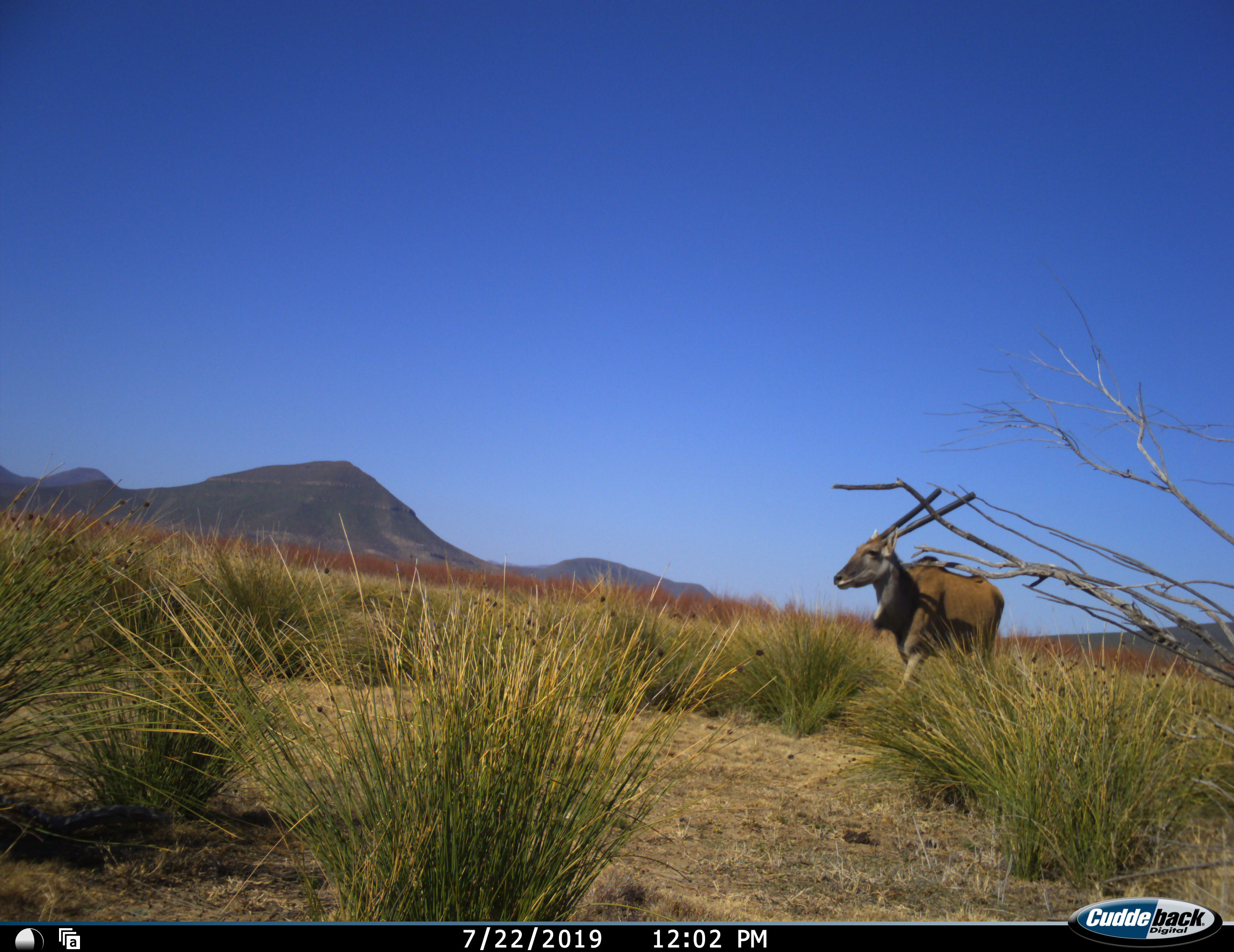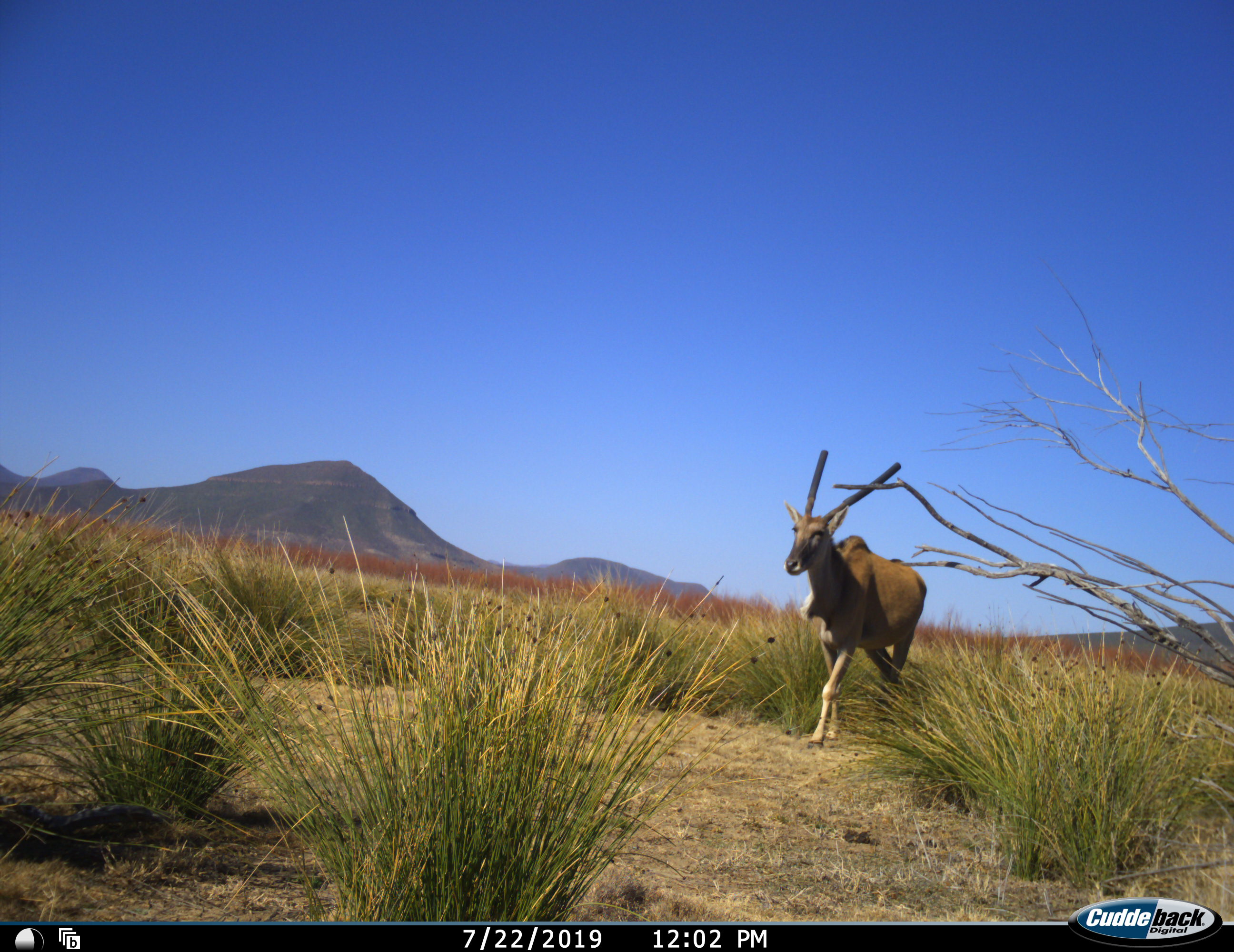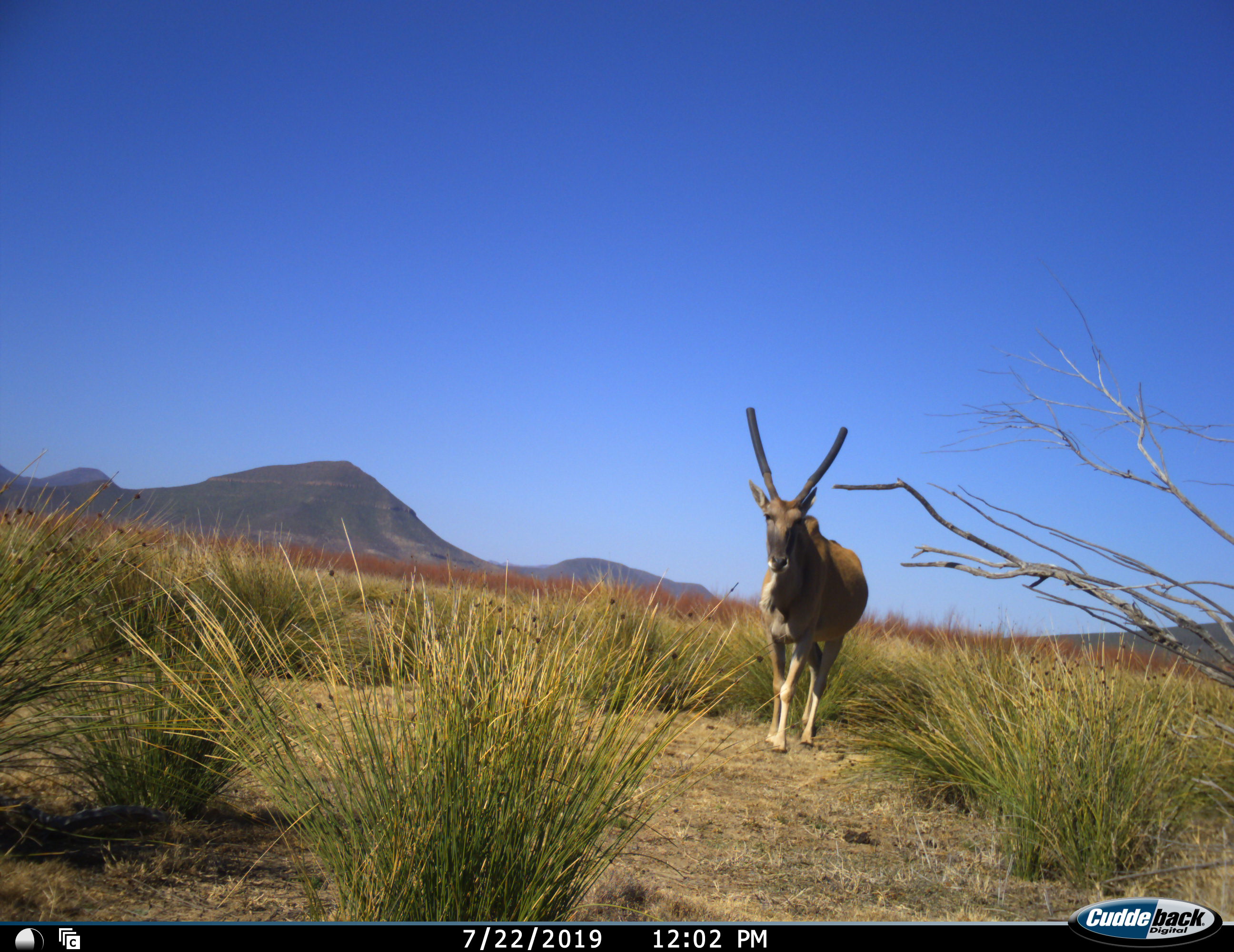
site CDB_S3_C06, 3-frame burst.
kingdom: Animalia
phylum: Chordata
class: Mammalia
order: Artiodactyla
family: Bovidae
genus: Tragelaphus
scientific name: Tragelaphus oryx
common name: eland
Eland (Tragelaphus oryx), count 1. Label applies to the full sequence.